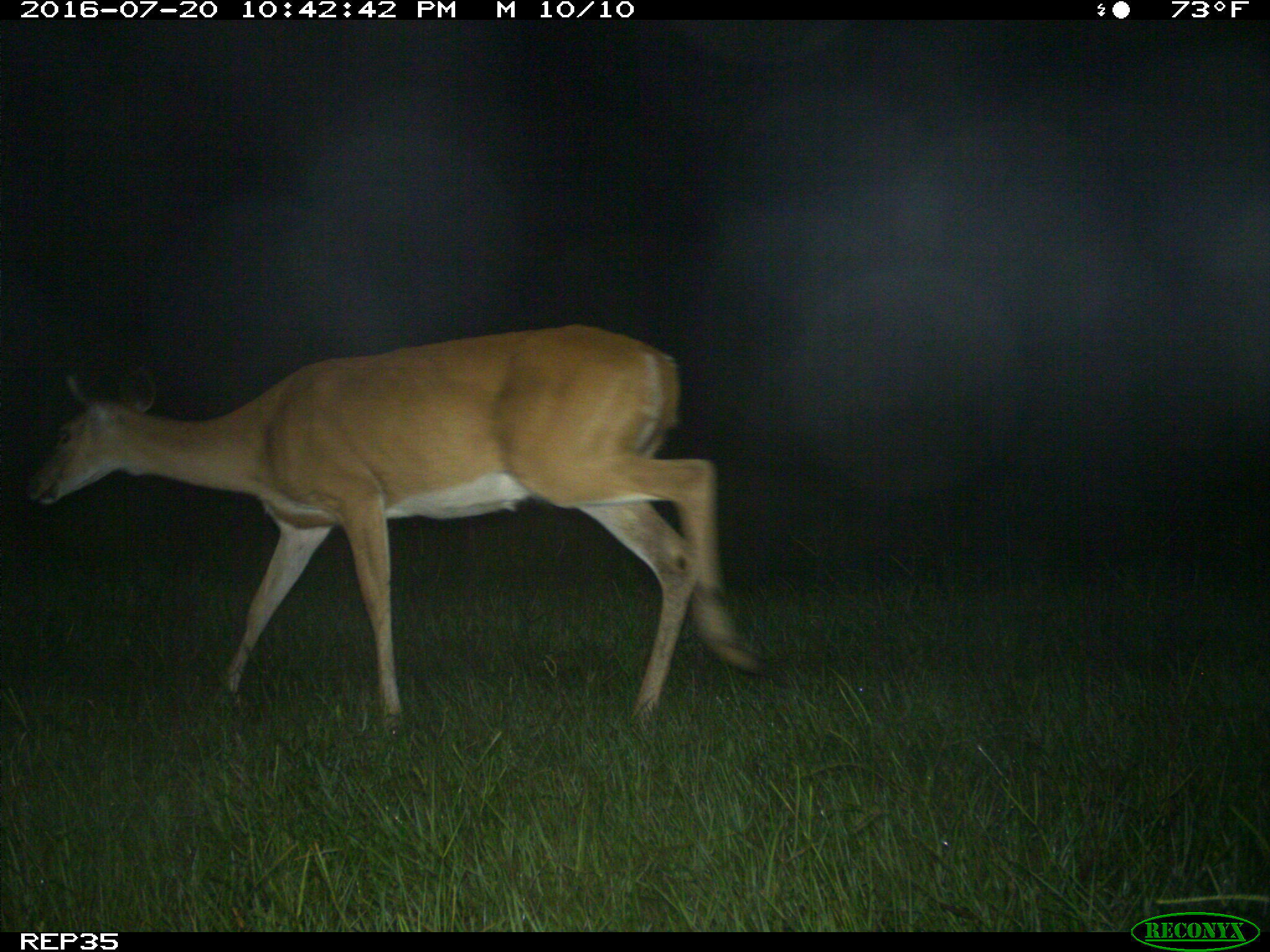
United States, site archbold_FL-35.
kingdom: Animalia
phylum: Chordata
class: Mammalia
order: Artiodactyla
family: Cervidae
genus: Odocoileus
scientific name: Odocoileus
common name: deer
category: unidentified deer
Unidentified deer (deer) (Odocoileus).